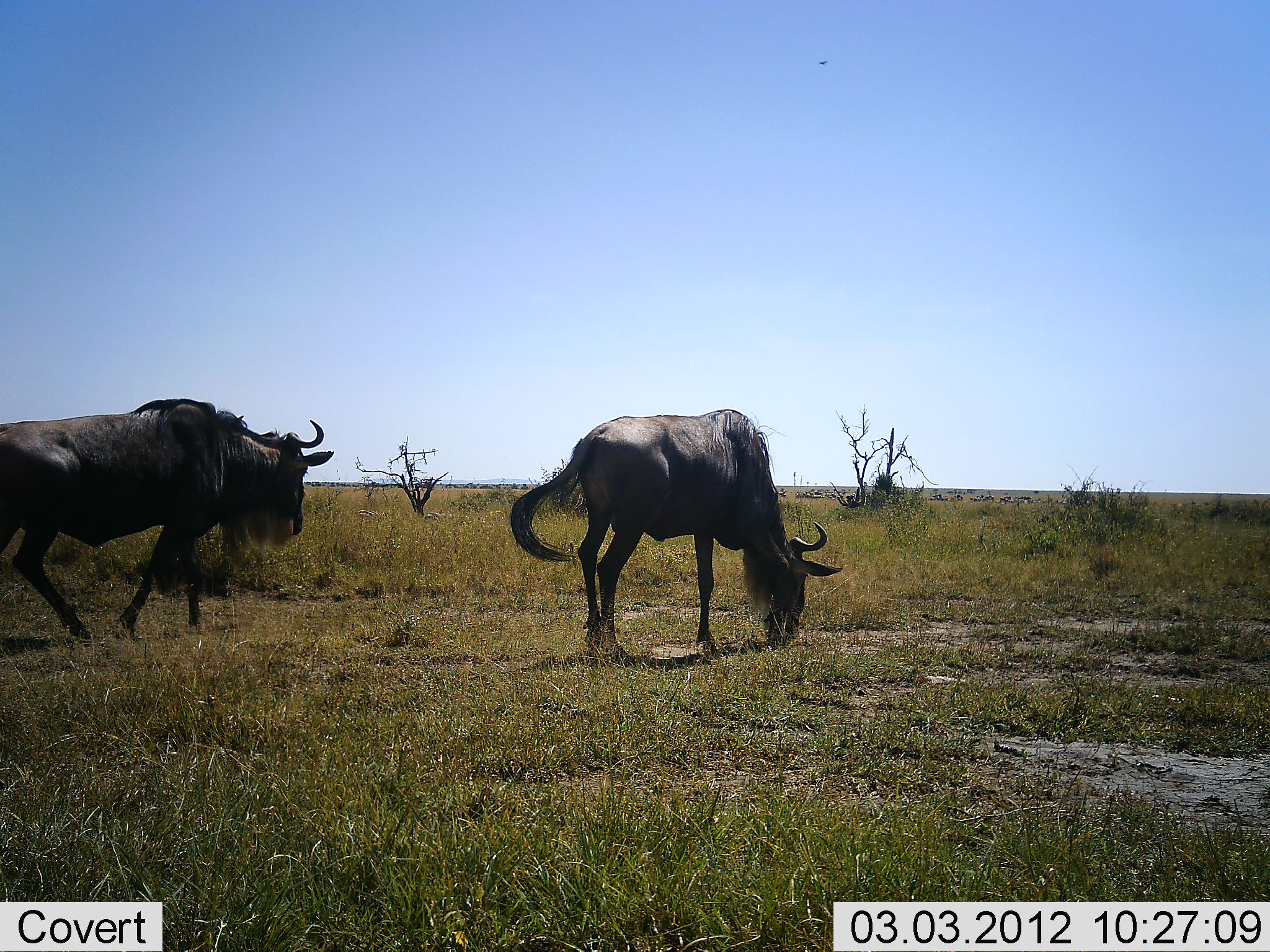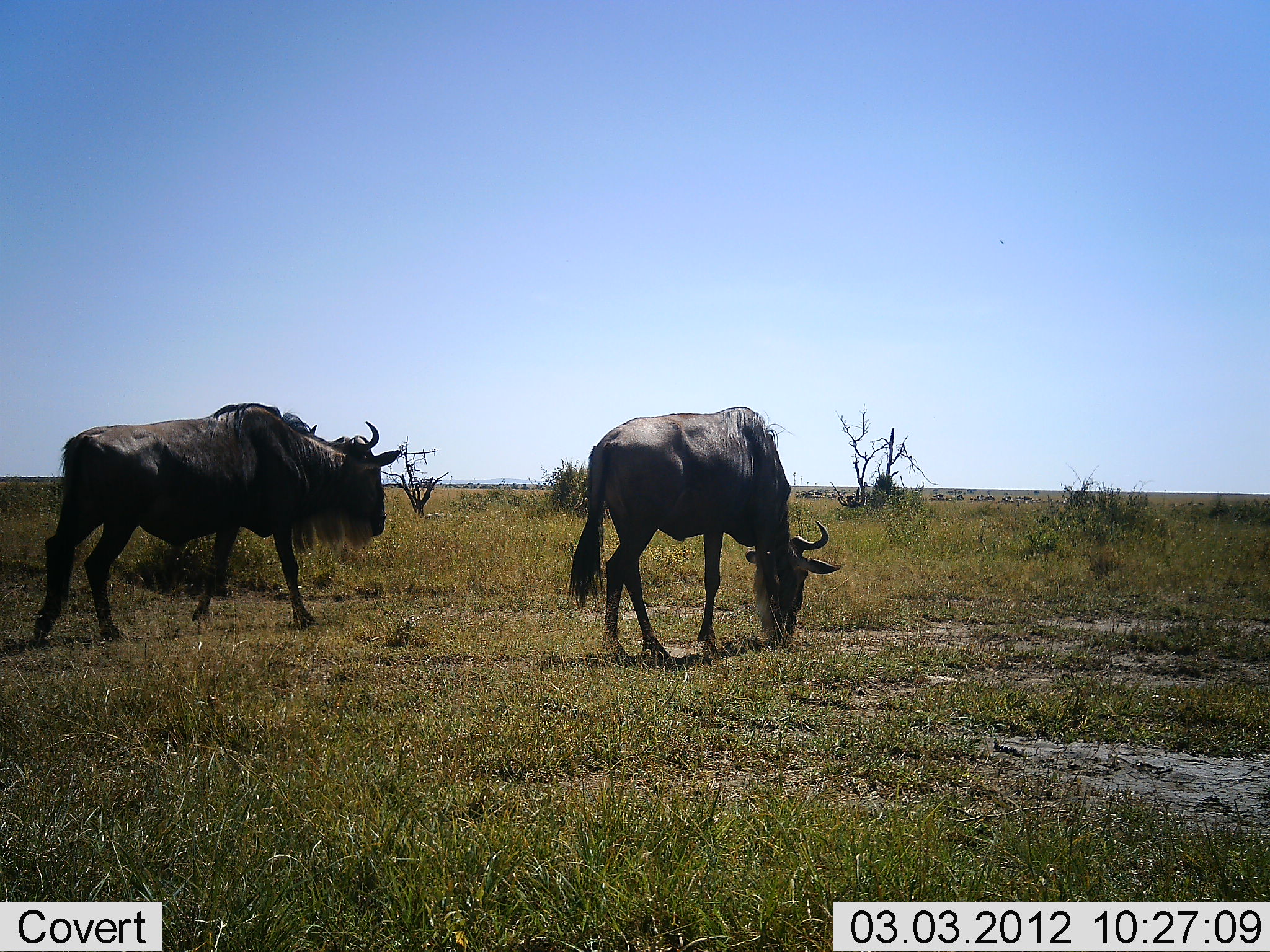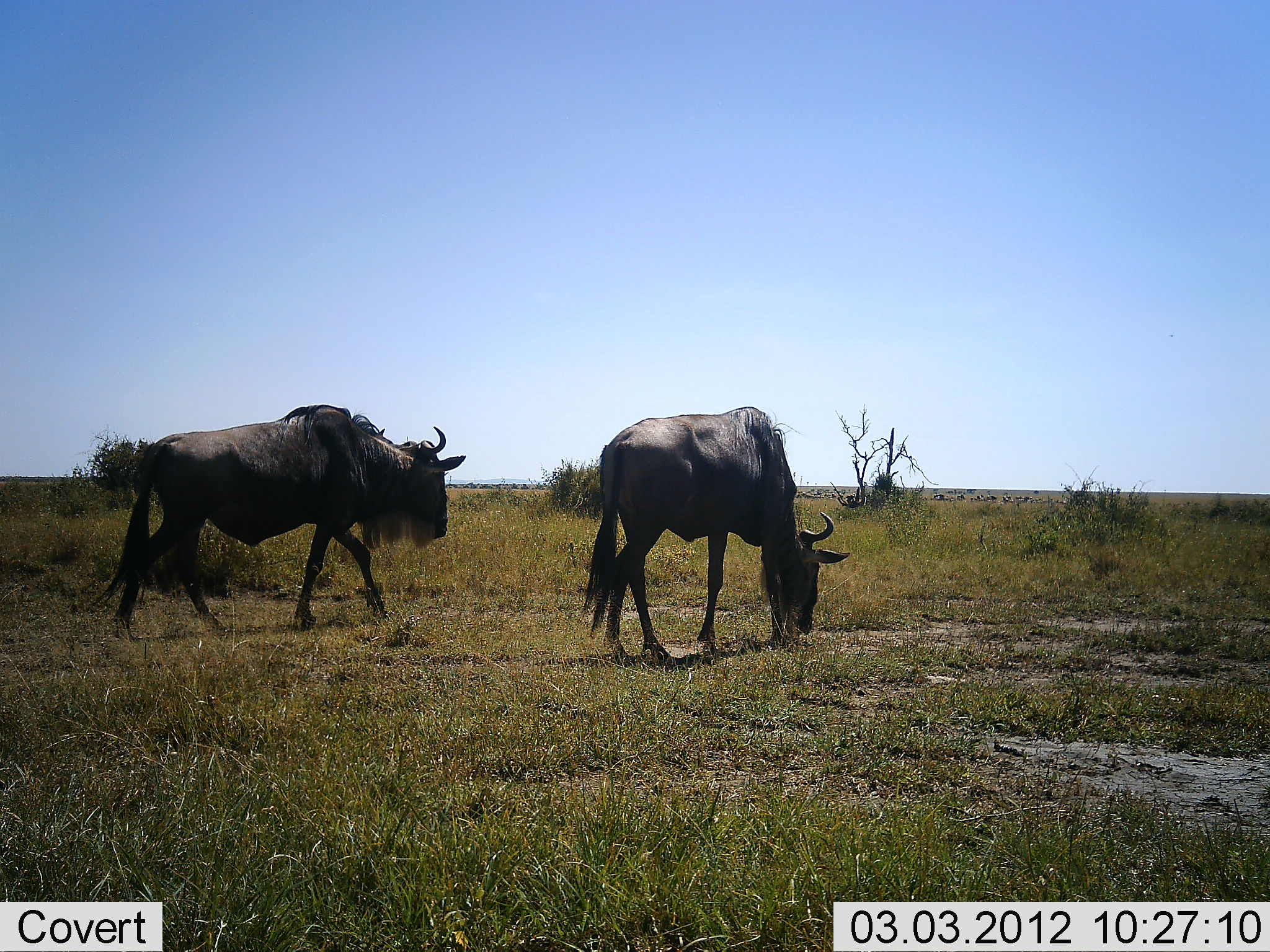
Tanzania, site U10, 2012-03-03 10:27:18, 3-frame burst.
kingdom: Animalia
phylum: Chordata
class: Mammalia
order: Artiodactyla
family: Bovidae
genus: Connochaetes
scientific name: Connochaetes taurinus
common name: blue wildebeest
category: wildebeest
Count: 2.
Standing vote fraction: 35%.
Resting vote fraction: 0%.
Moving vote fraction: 71%.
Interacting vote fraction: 0%.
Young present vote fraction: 0%.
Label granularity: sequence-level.